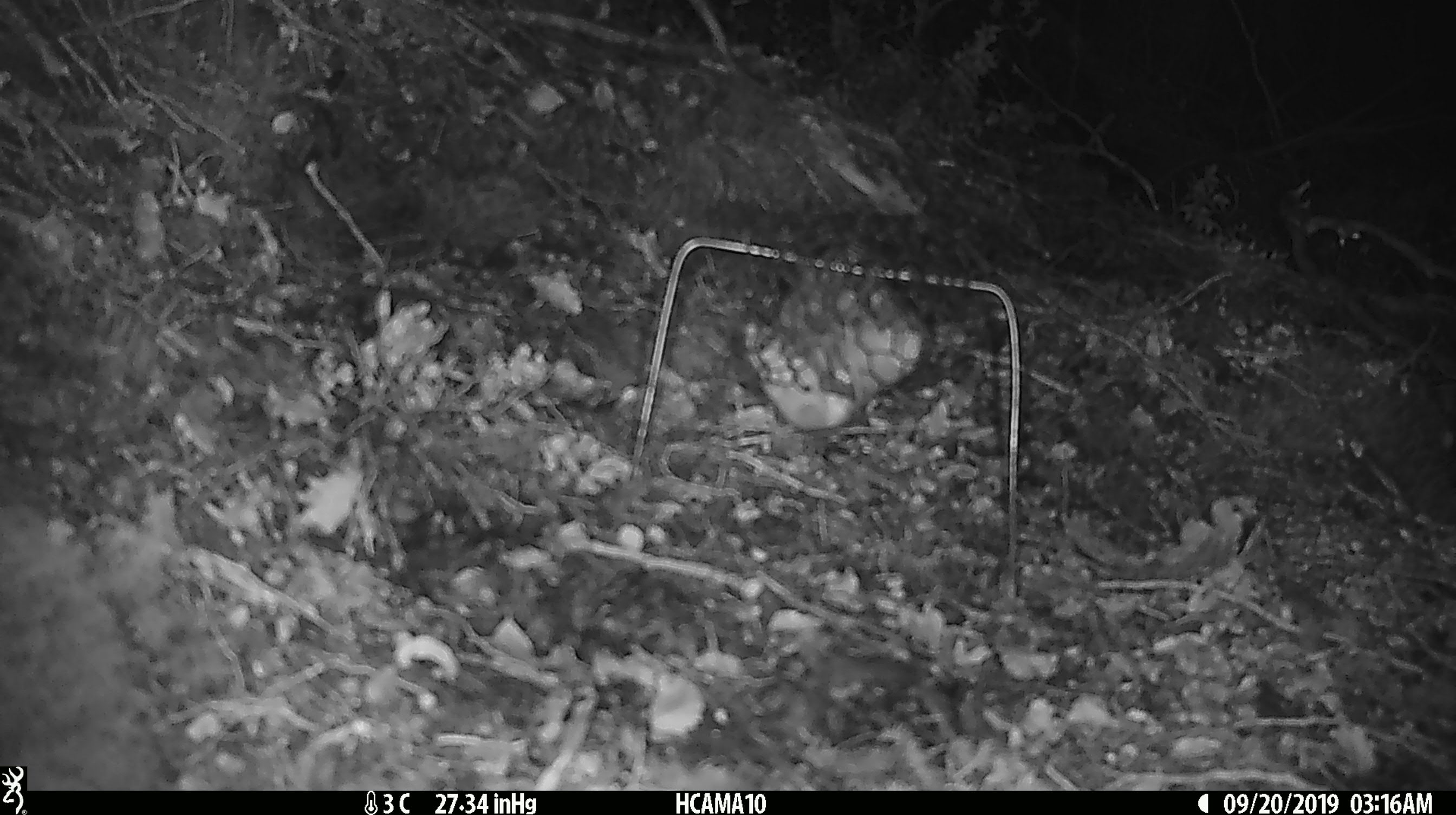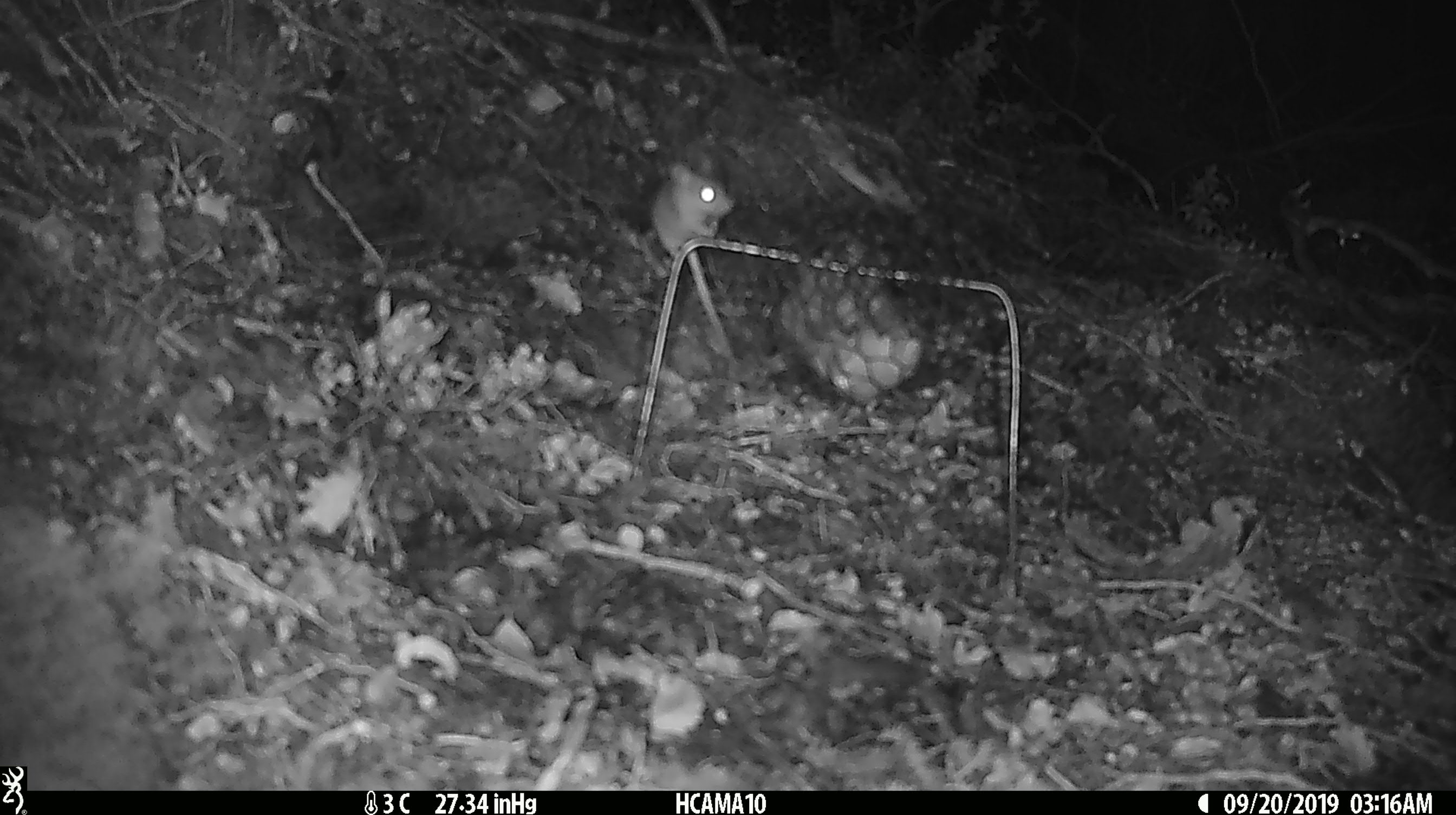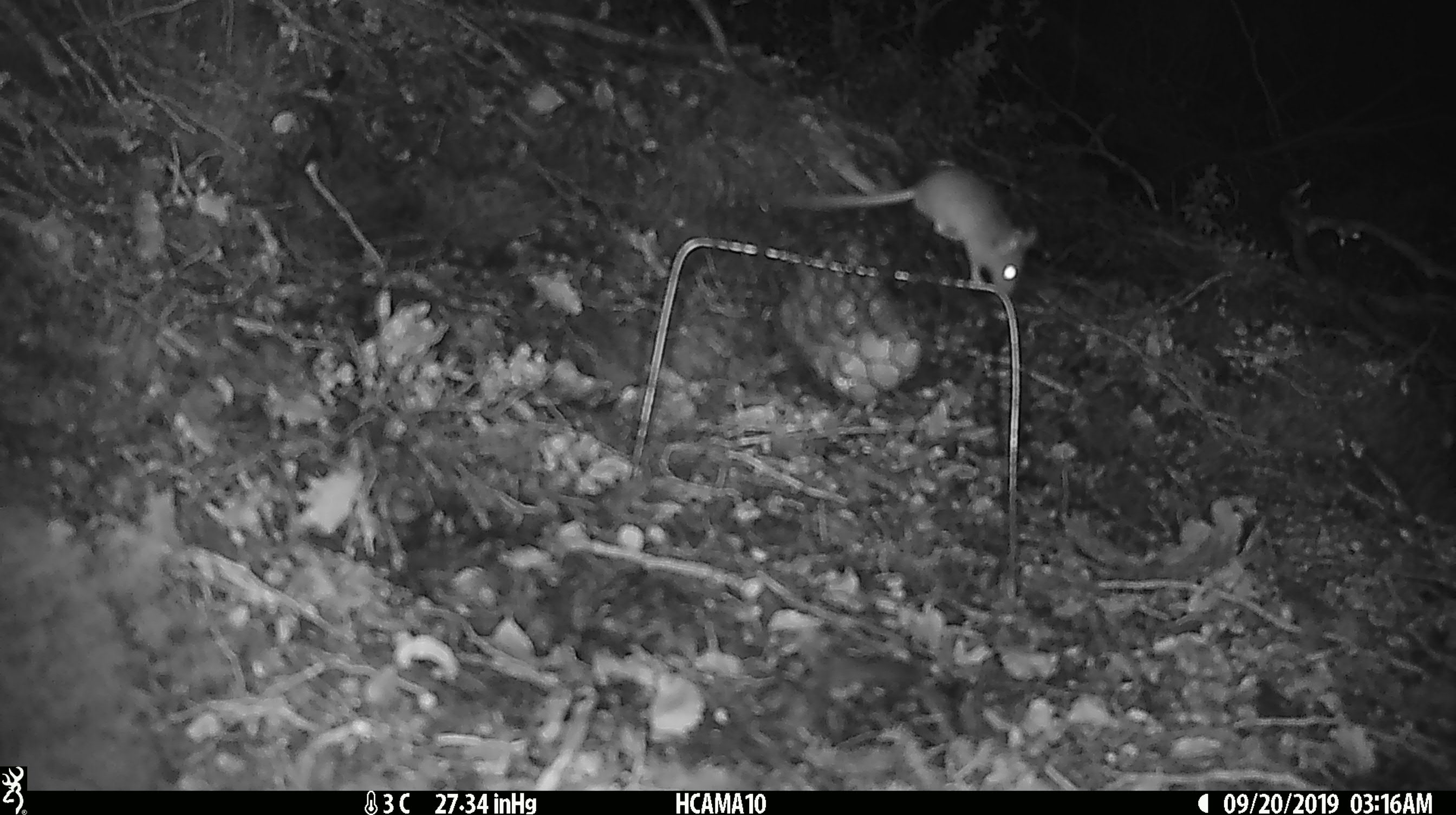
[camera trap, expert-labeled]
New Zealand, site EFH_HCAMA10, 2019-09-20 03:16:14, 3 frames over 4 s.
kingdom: Animalia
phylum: Chordata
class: Mammalia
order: Rodentia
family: Muridae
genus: Mus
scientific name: Mus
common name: mouse